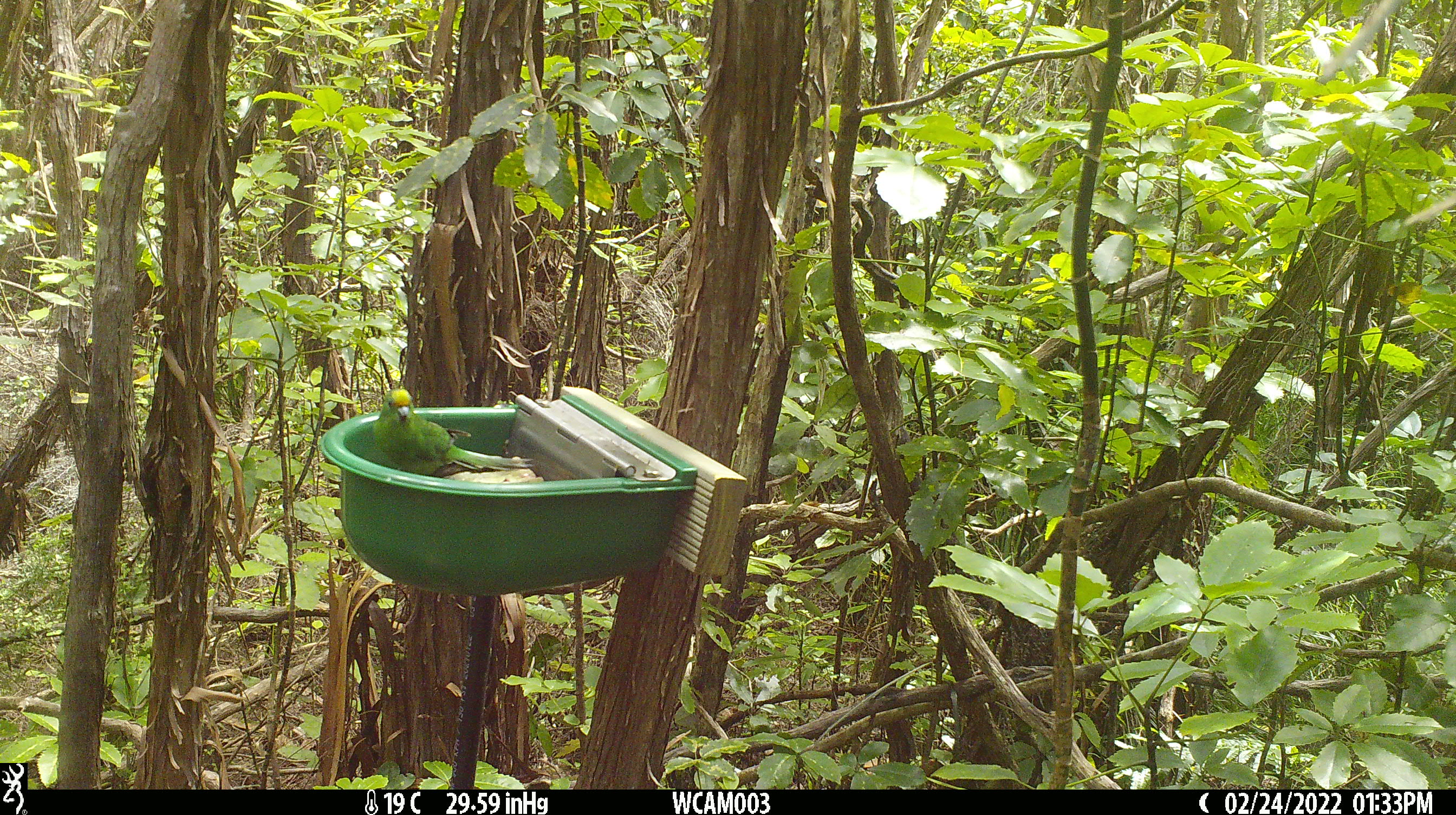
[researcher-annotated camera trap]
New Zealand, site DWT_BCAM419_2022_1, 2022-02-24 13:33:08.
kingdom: Animalia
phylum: Chordata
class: Aves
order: Psittaciformes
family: Psittaculidae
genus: Cyanoramphus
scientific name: Cyanoramphus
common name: parakeet